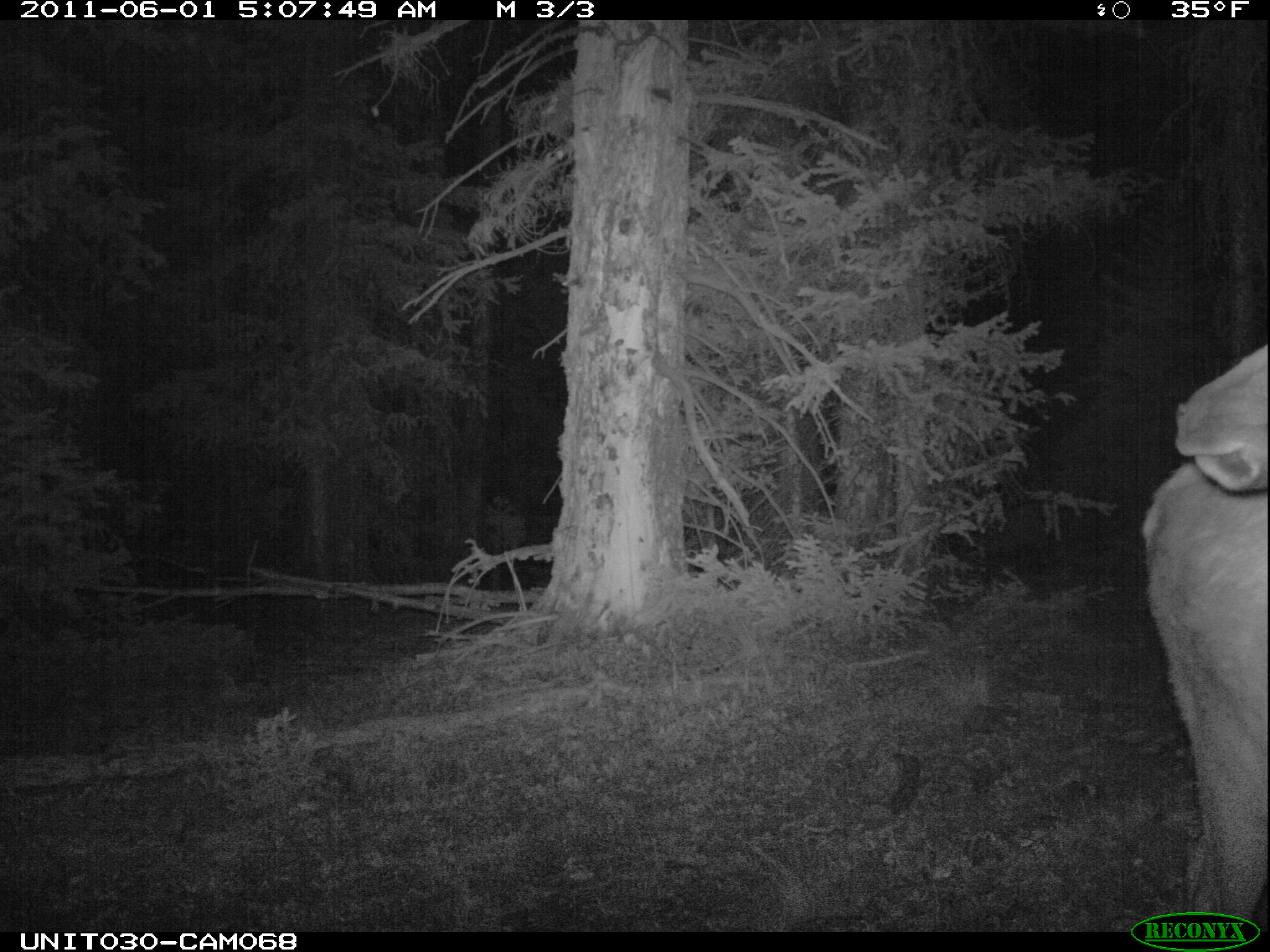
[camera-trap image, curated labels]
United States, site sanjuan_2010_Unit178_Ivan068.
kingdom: Animalia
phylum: Chordata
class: Mammalia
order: Artiodactyla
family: Cervidae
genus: Cervus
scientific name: Cervus elaphus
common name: red deer